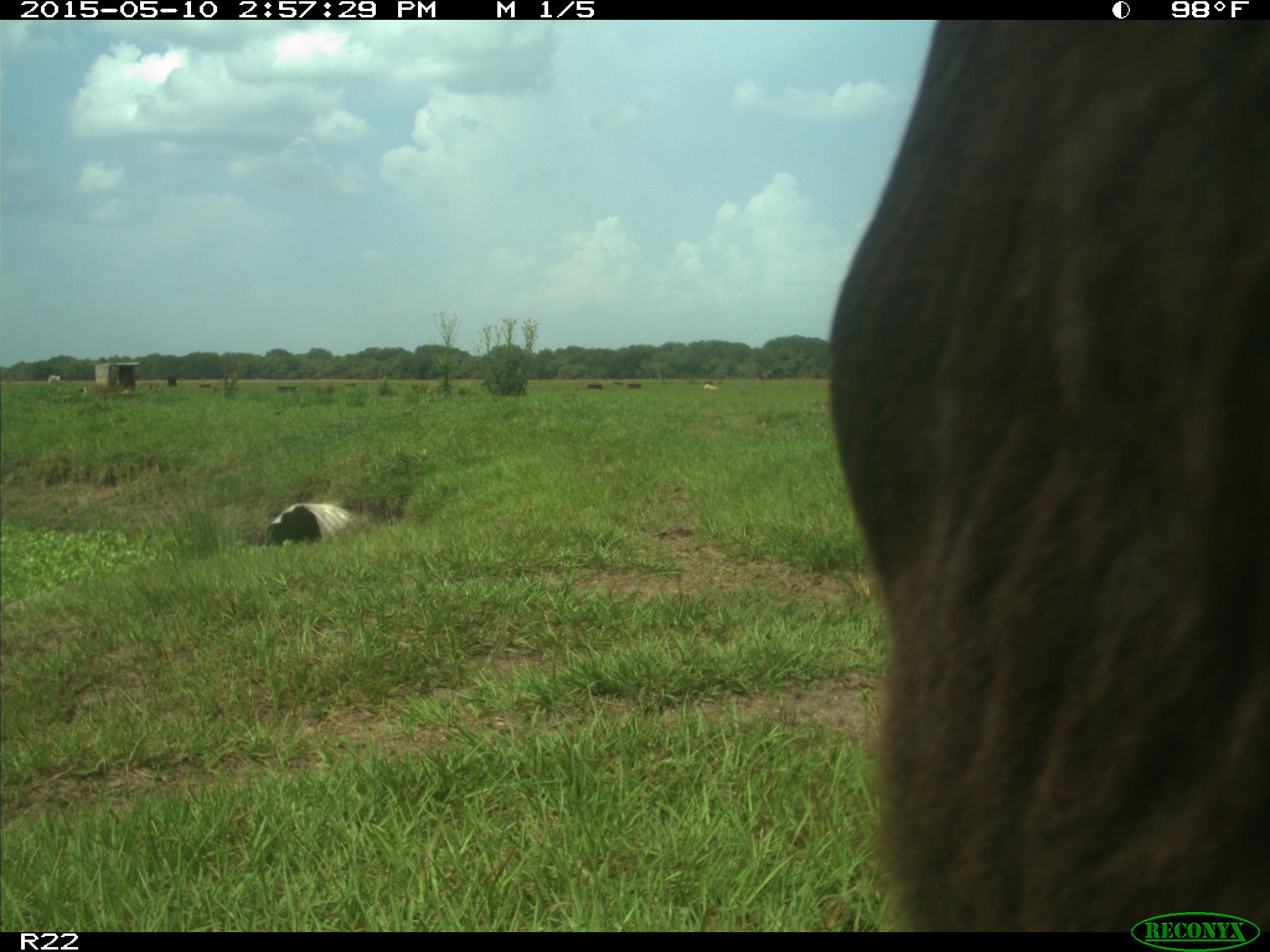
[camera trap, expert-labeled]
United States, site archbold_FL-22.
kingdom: Animalia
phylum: Chordata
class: Mammalia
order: Artiodactyla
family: Bovidae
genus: Bos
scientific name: Bos taurus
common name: domestic cow